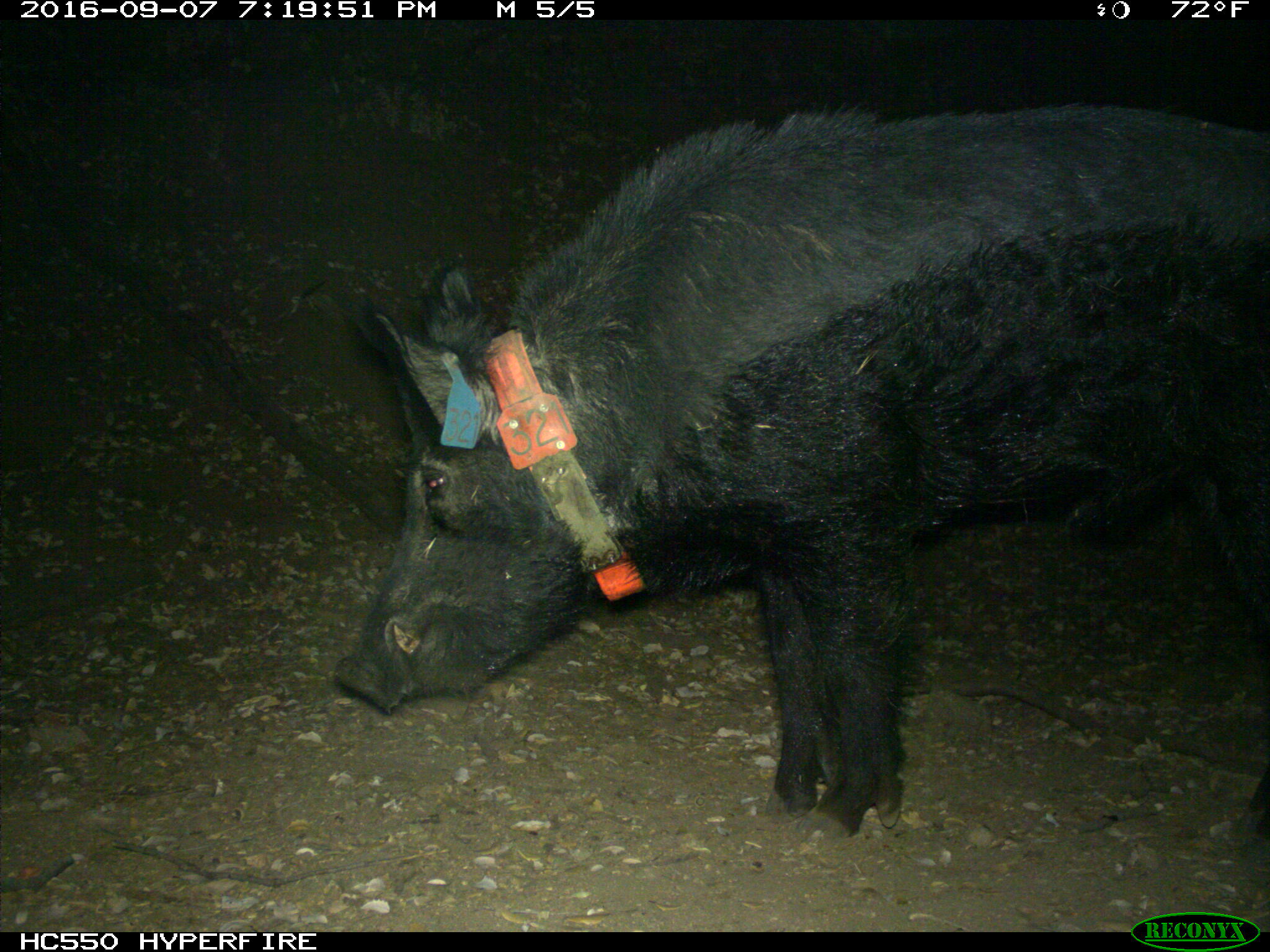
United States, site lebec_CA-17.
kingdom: Animalia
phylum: Chordata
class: Mammalia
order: Artiodactyla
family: Suidae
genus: Sus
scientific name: Sus scrofa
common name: wild boar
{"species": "Sus scrofa (wild boar)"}